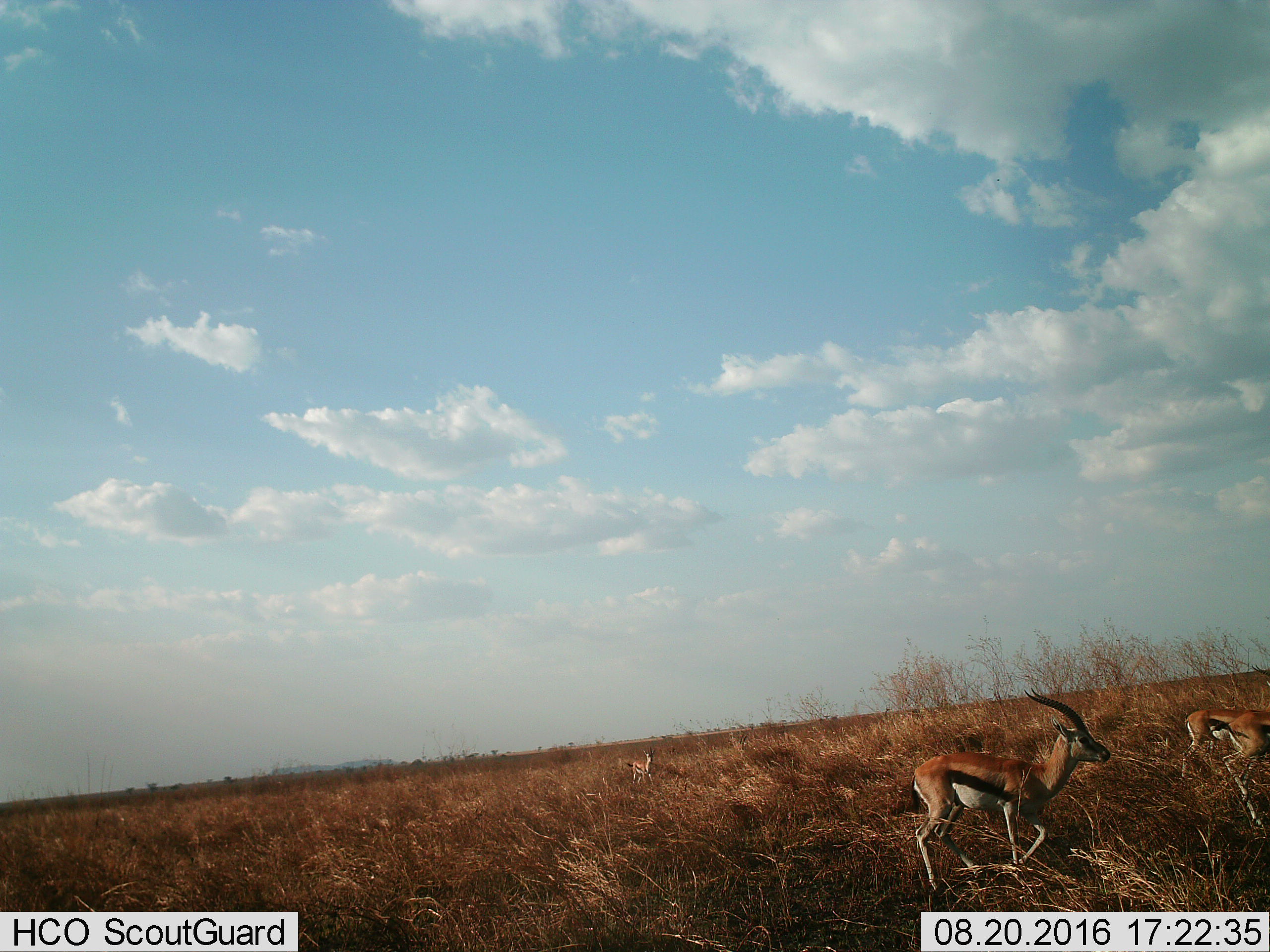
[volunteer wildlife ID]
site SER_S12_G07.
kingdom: Animalia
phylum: Chordata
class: Mammalia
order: Artiodactyla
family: Bovidae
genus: Eudorcas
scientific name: Eudorcas thomsonii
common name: thomson's gazelle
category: gazellethomsons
Gazellethomsons (thomson's gazelle) (Eudorcas thomsonii), count 4. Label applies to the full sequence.